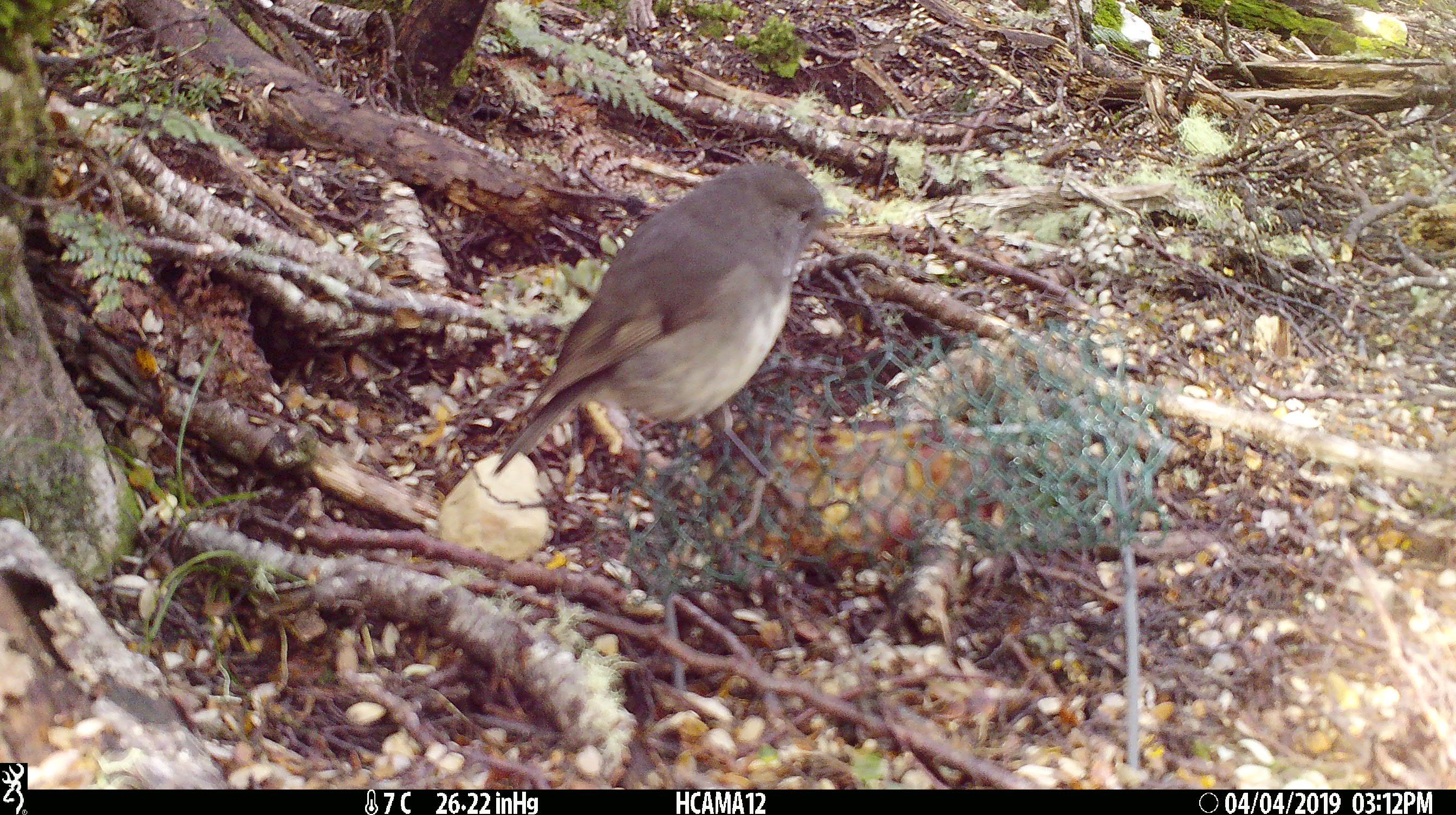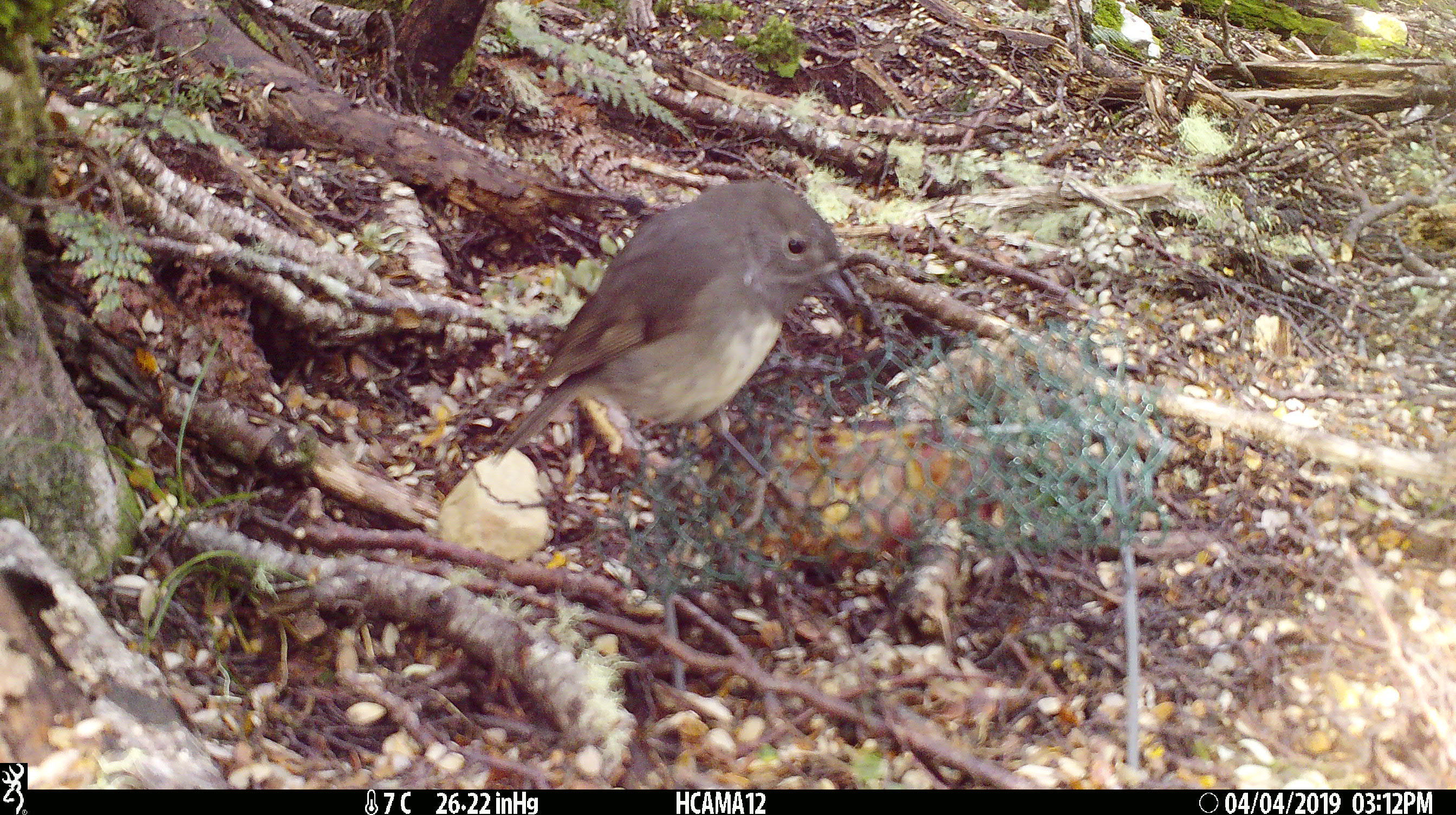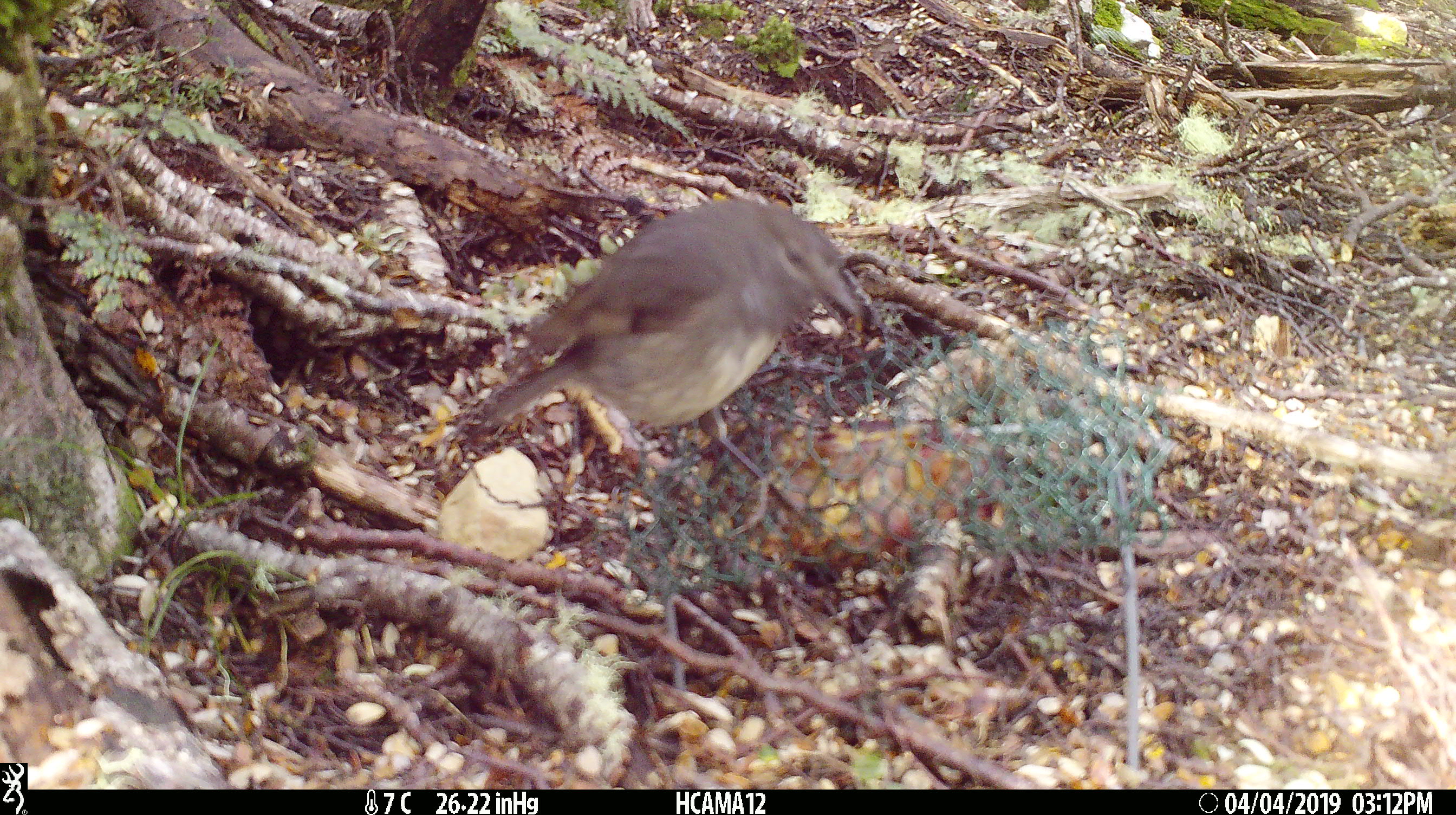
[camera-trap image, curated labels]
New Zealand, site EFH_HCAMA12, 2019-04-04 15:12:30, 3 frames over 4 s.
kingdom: Animalia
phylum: Chordata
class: Aves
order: Passeriformes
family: Petroicidae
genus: Petroica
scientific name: Petroica australis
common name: new zealand robin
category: robin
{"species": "robin (new zealand robin) (Petroica australis)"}